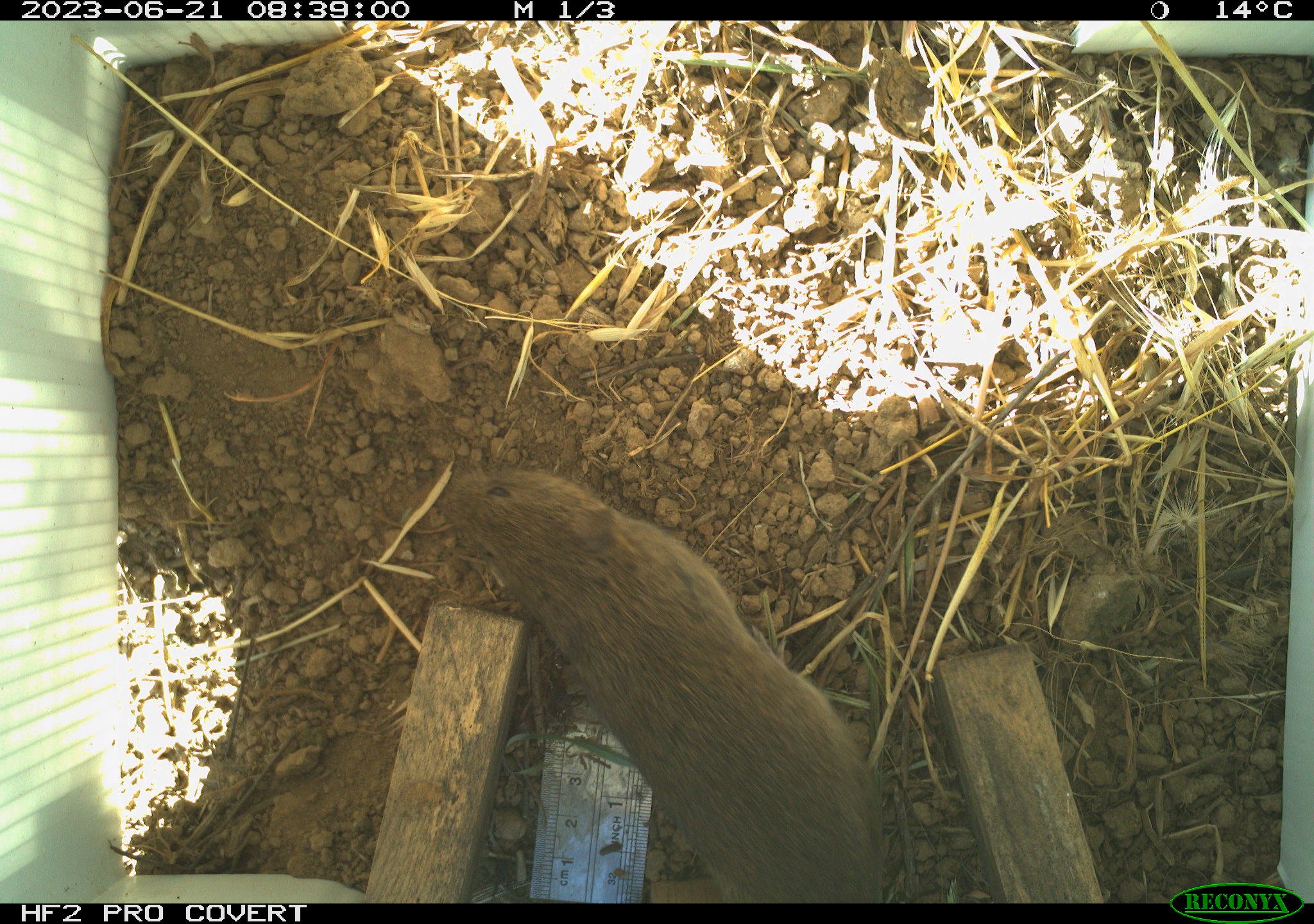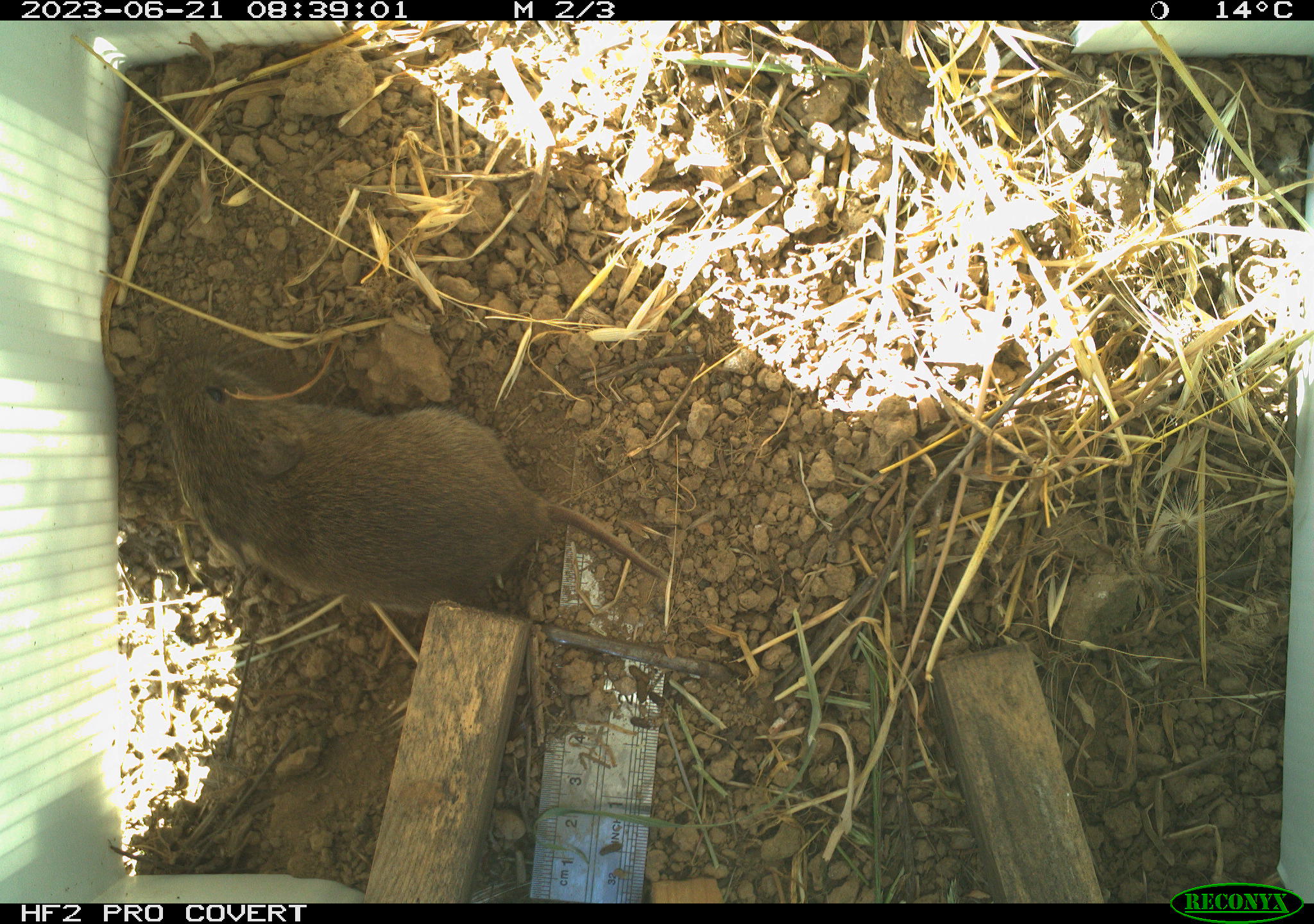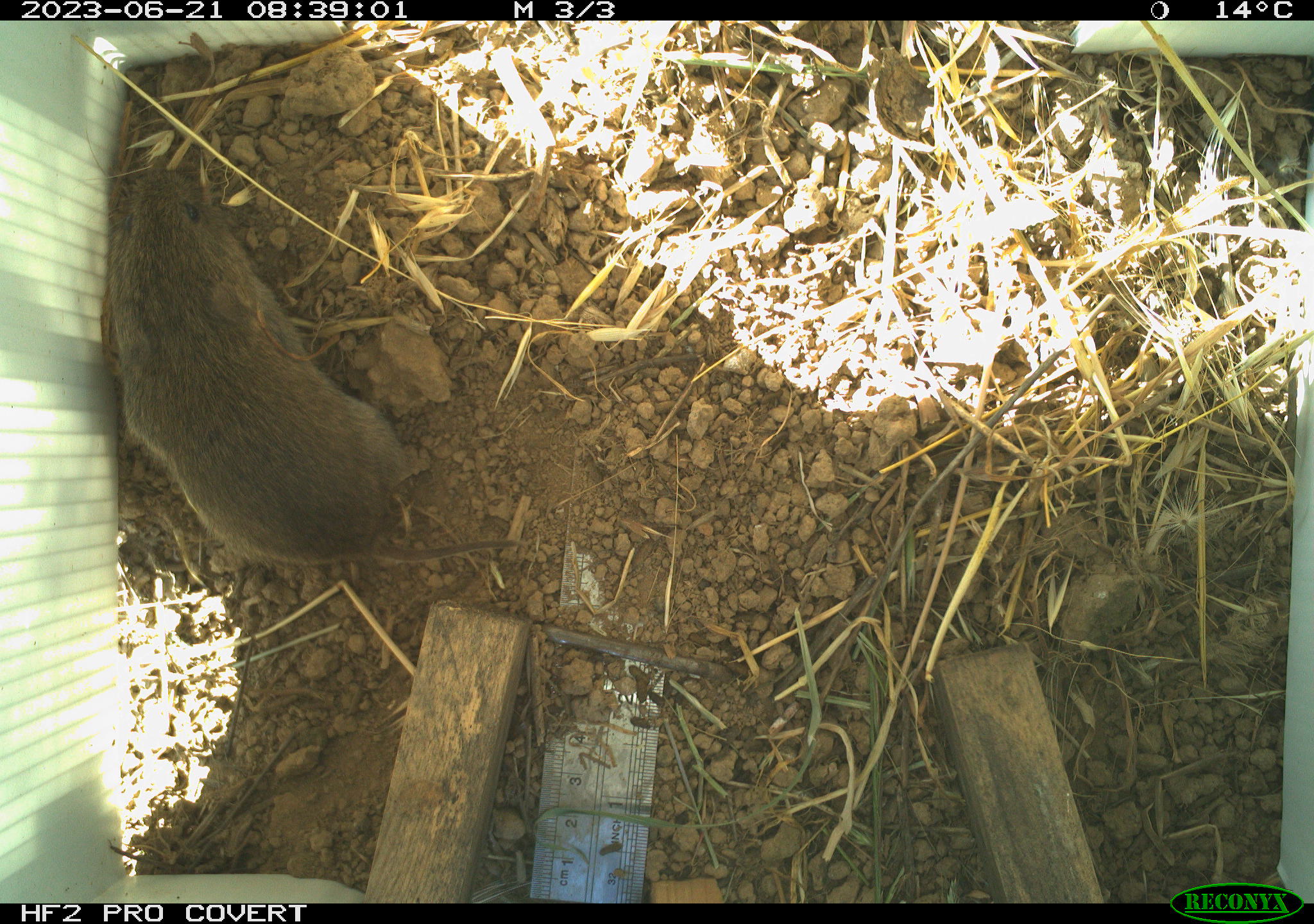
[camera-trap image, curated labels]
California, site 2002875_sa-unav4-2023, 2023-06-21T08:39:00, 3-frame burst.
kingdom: Animalia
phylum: Chordata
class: Mammalia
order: Rodentia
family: Cricetidae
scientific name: Arvicolinae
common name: voles, lemmings, and muskrats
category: arvicolinae subfamily